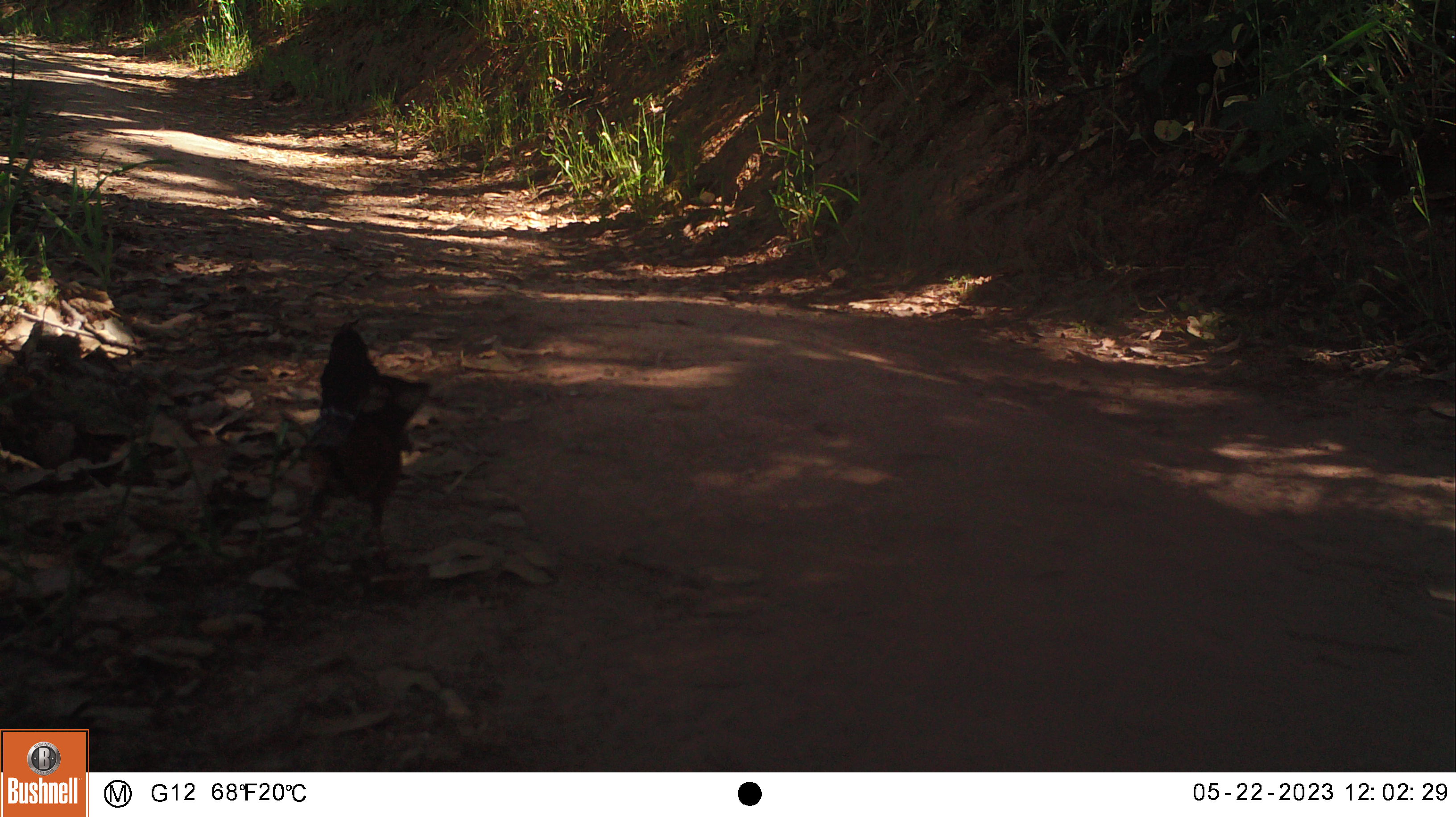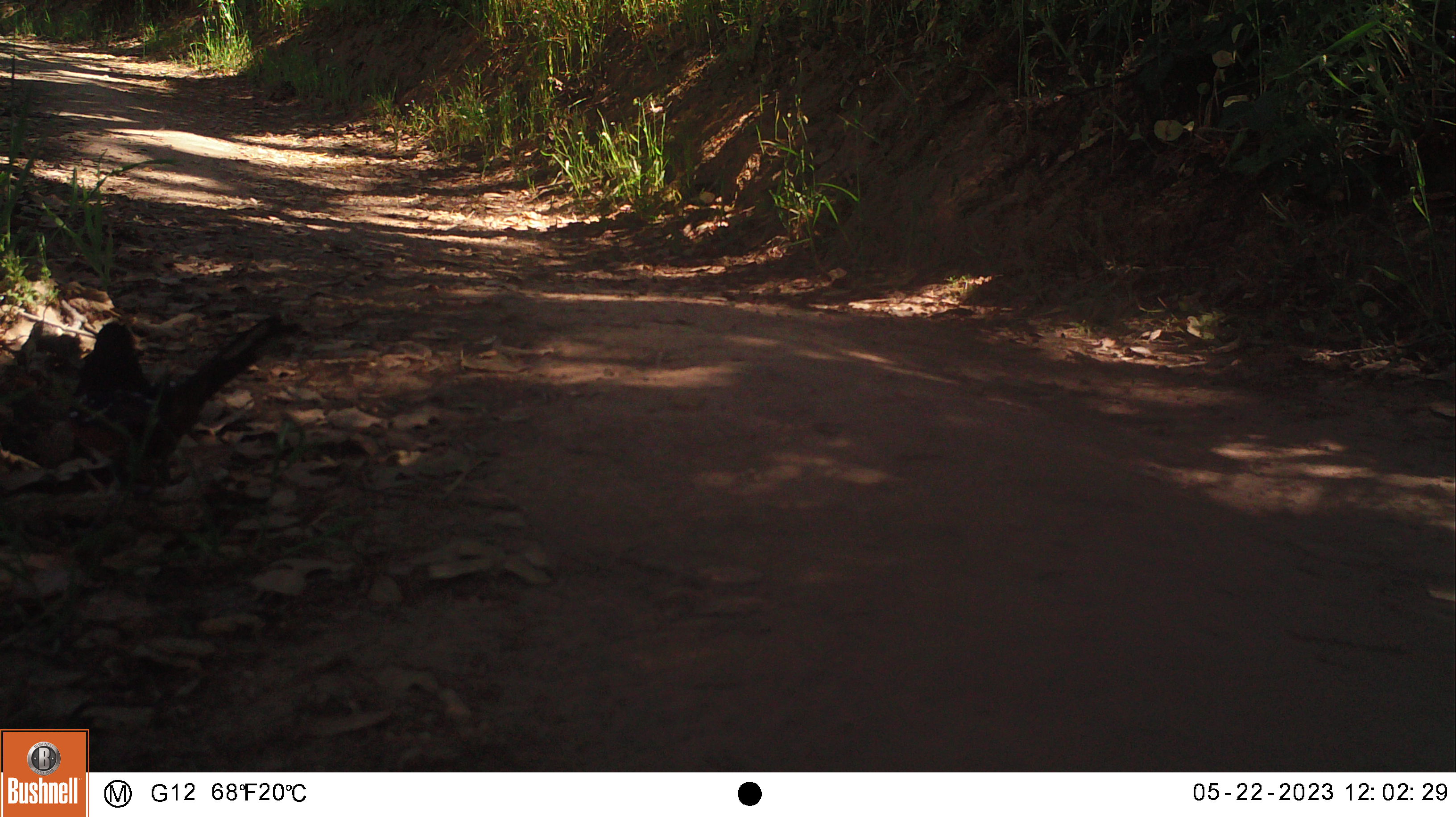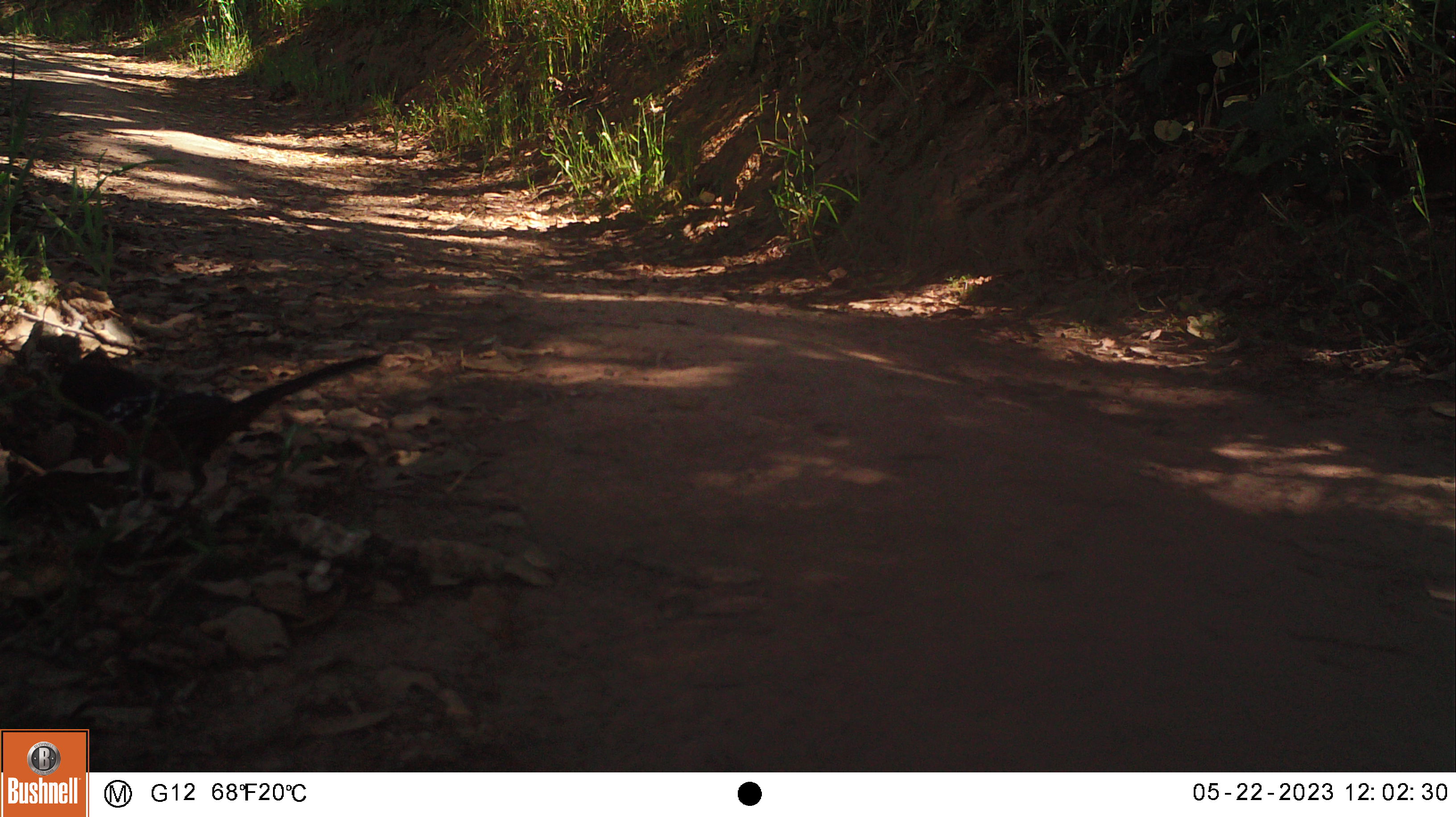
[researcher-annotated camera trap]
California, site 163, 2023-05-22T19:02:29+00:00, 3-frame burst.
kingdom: Animalia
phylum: Chordata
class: Aves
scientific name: Aves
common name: bird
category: unknown bird